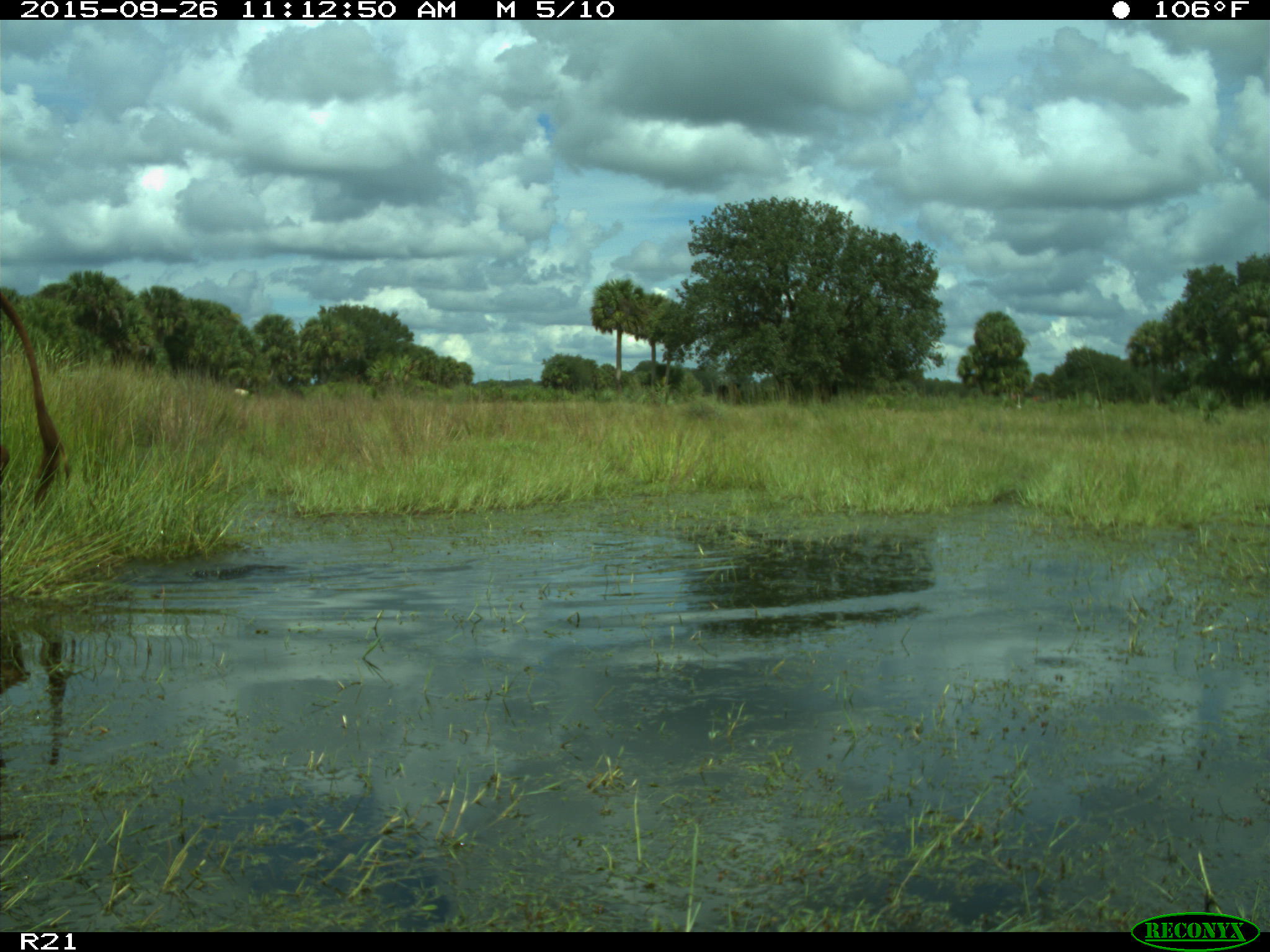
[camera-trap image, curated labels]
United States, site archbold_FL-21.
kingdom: Animalia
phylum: Chordata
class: Mammalia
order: Artiodactyla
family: Bovidae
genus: Bos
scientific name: Bos taurus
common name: domestic cow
Bos taurus (domestic cow).